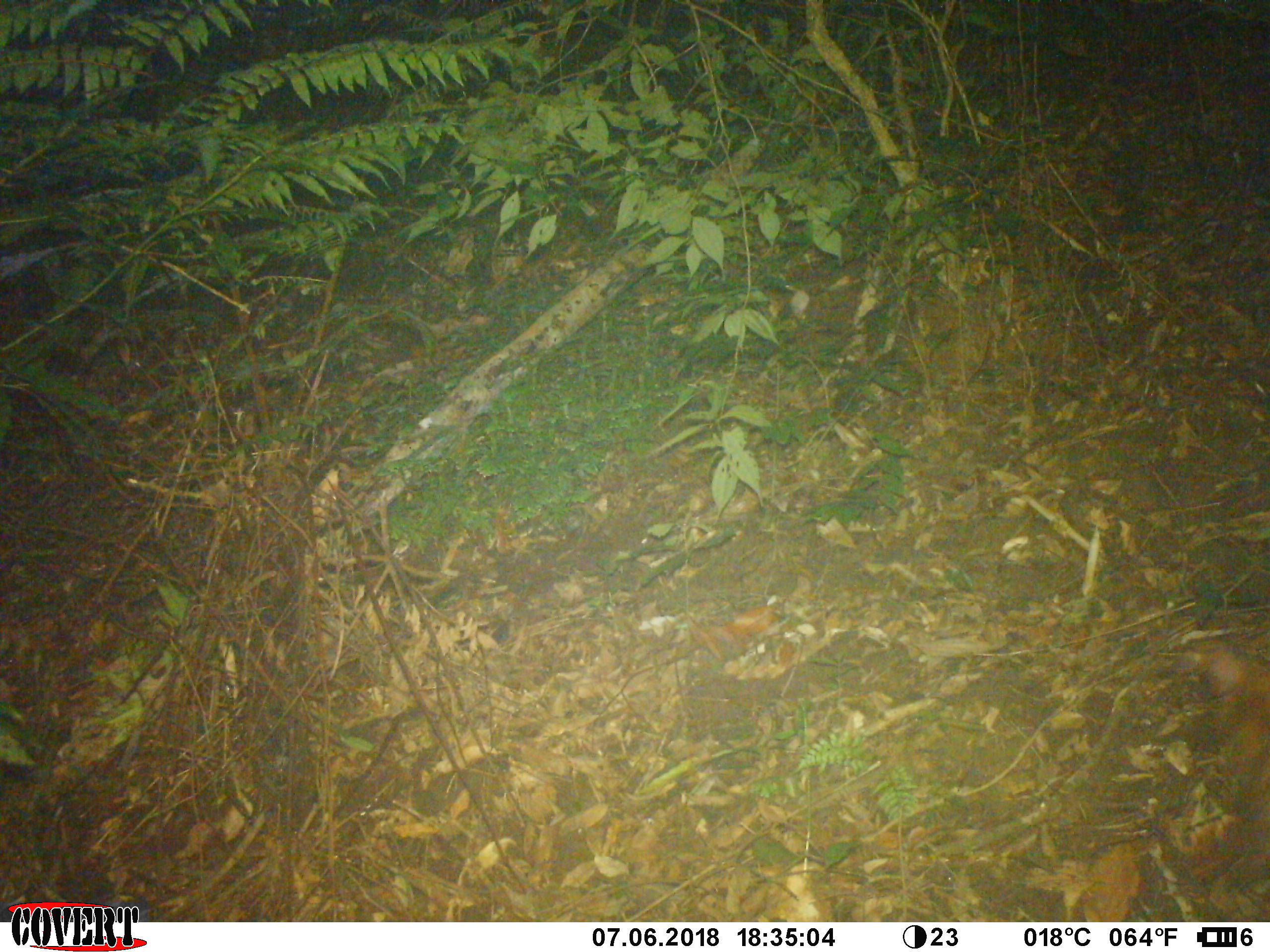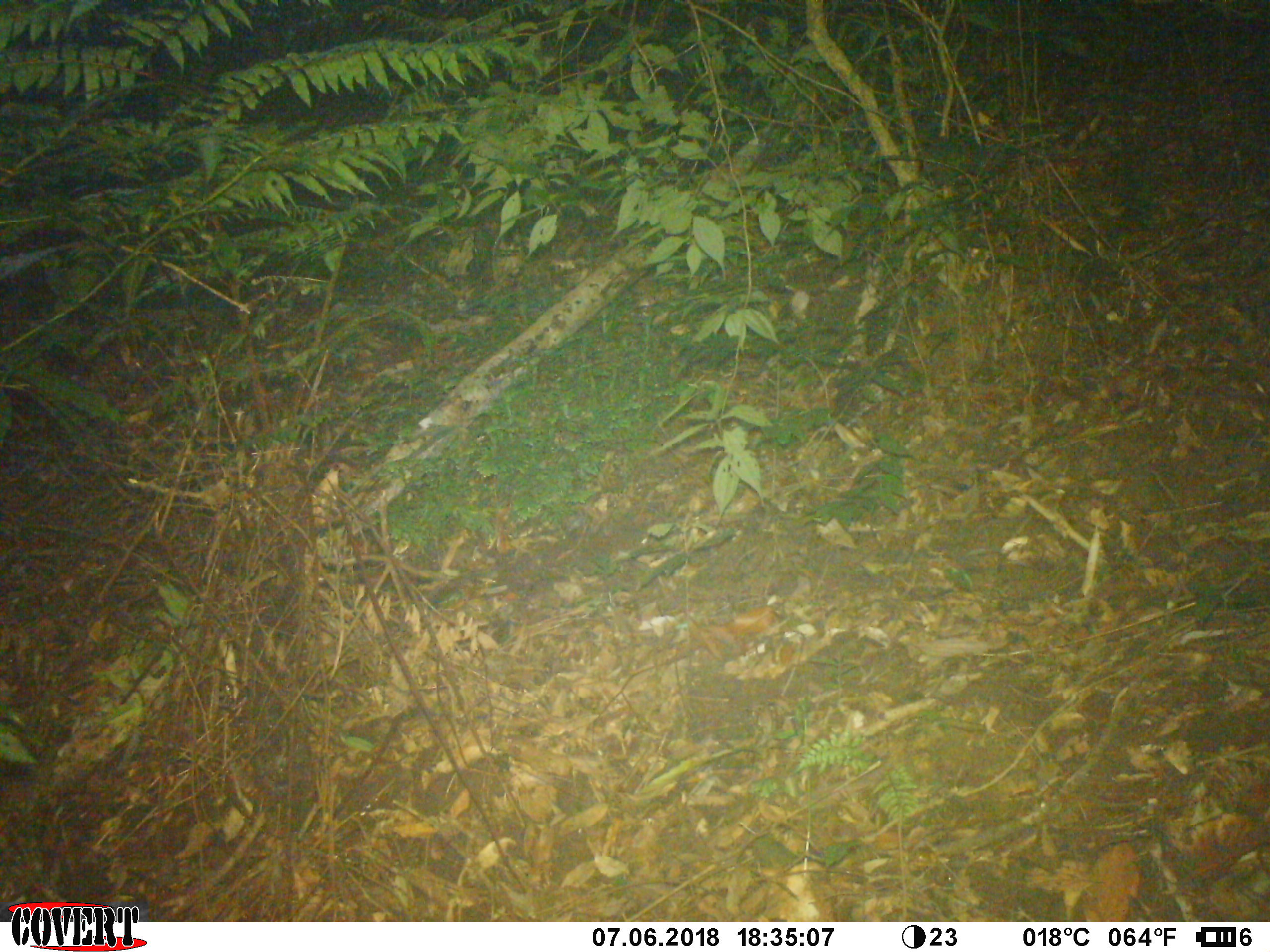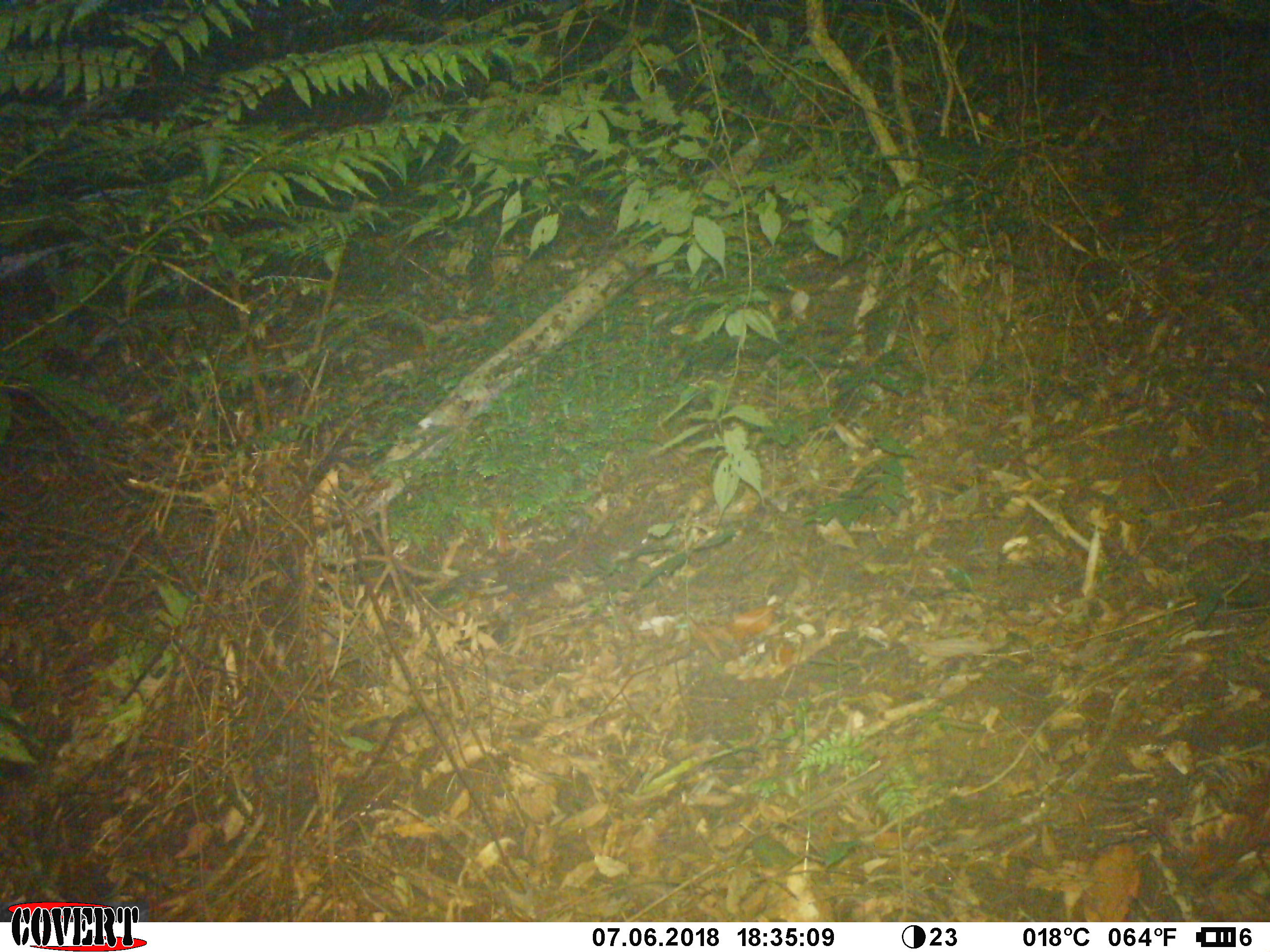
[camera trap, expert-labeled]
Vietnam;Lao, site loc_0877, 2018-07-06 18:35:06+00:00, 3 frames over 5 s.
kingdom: Animalia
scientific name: Animalia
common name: animal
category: unidentified animal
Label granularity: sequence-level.